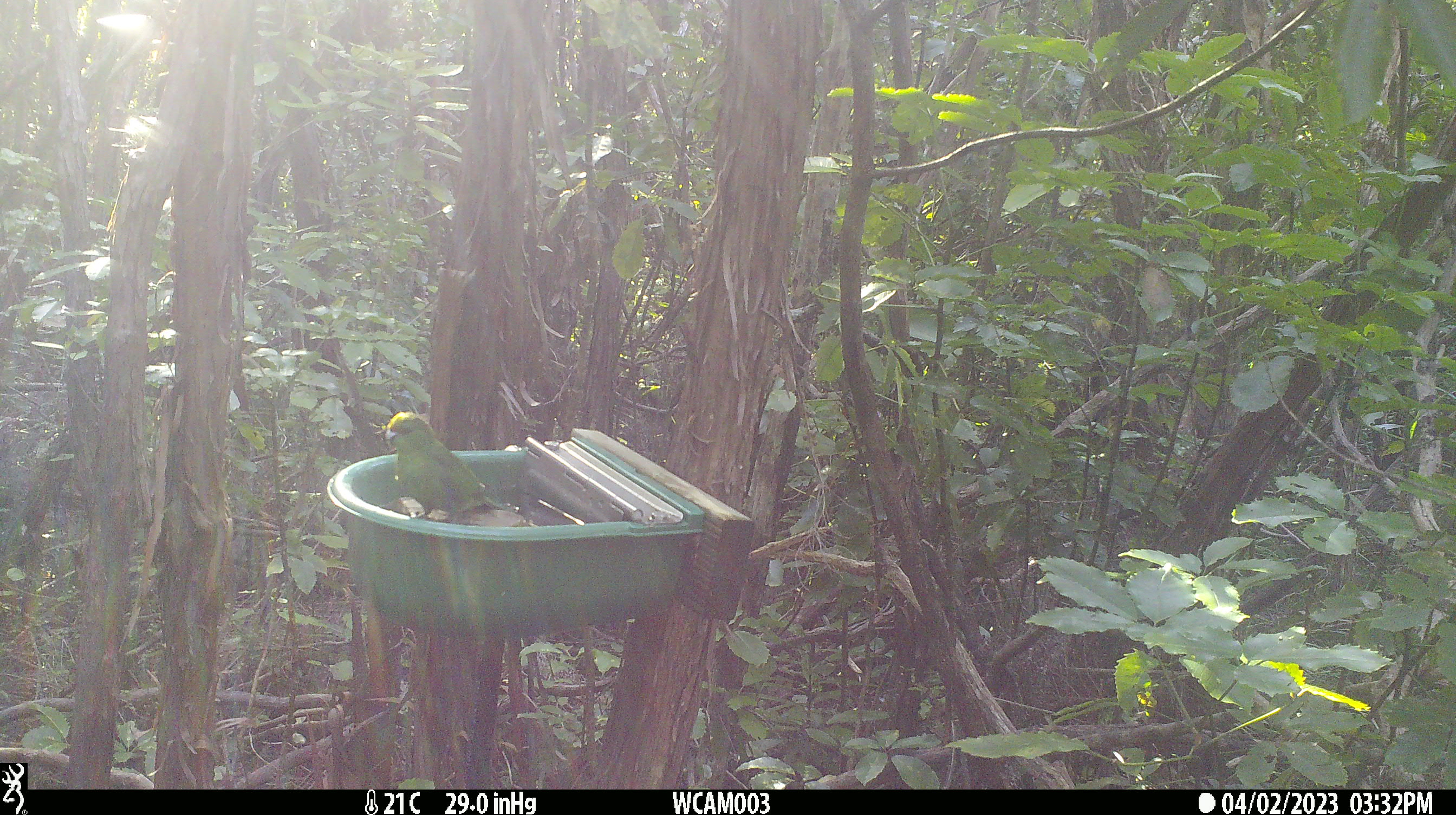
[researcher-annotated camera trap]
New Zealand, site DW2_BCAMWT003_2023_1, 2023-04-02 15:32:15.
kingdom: Animalia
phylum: Chordata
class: Aves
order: Psittaciformes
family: Psittaculidae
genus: Cyanoramphus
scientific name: Cyanoramphus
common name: parakeet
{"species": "parakeet (Cyanoramphus)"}